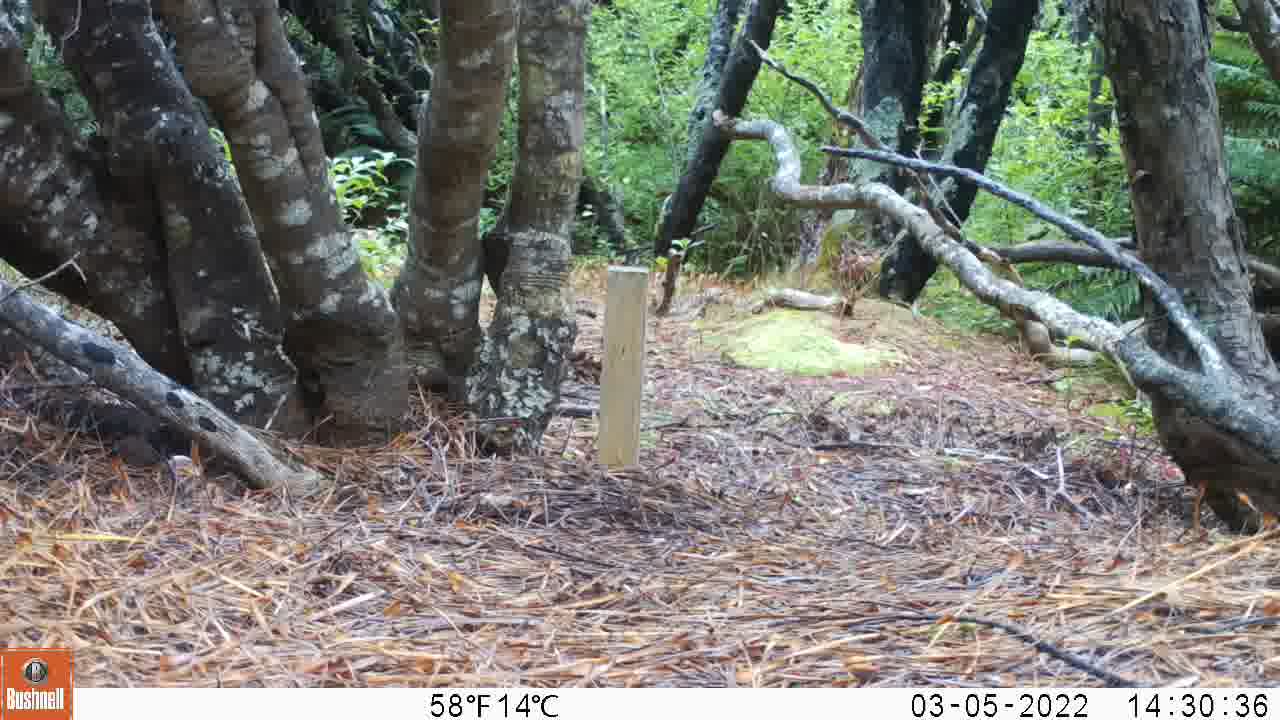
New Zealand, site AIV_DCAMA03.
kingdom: Animalia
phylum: Chordata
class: Mammalia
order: Carnivora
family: Felidae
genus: Felis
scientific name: Felis catus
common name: domestic cat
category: cat